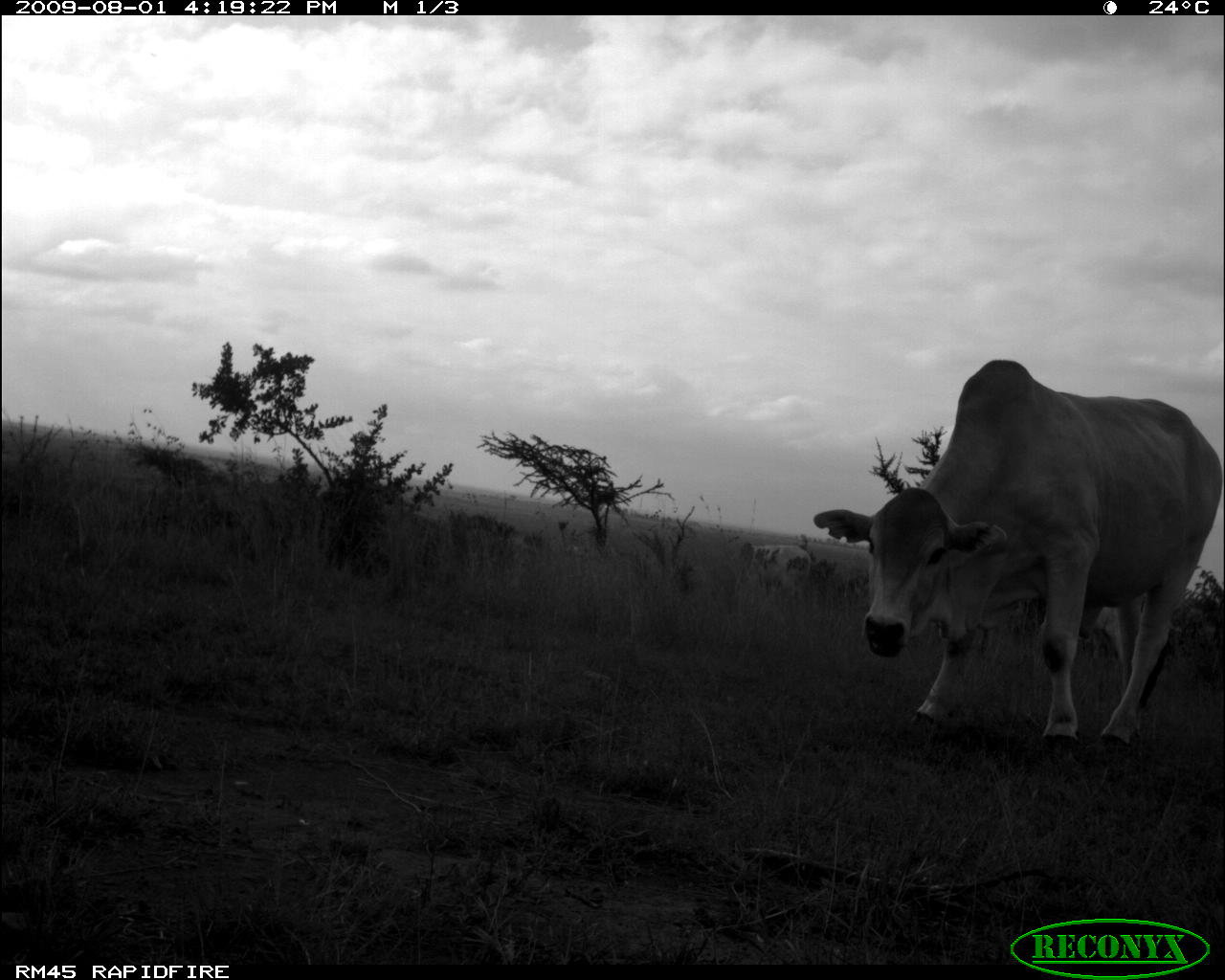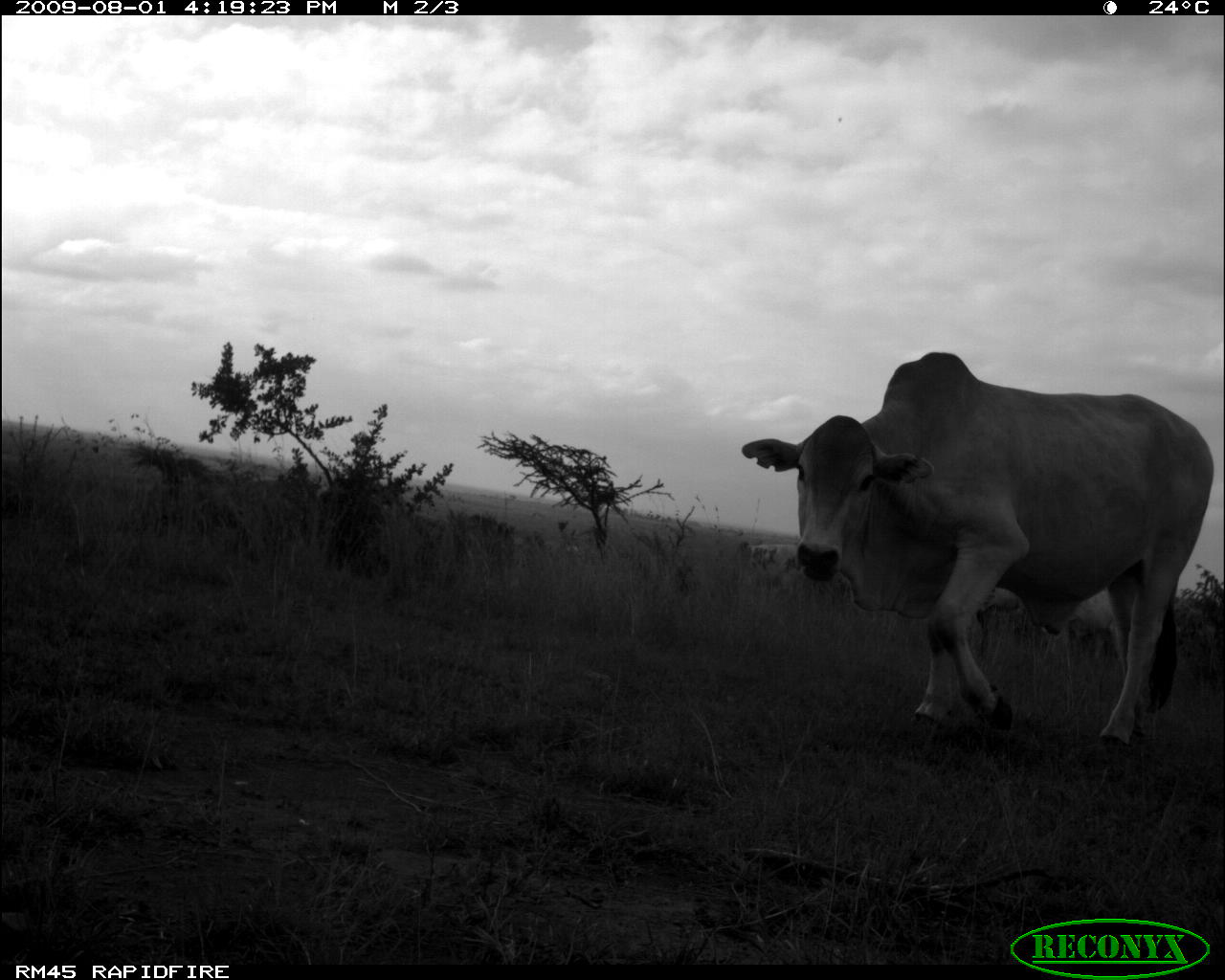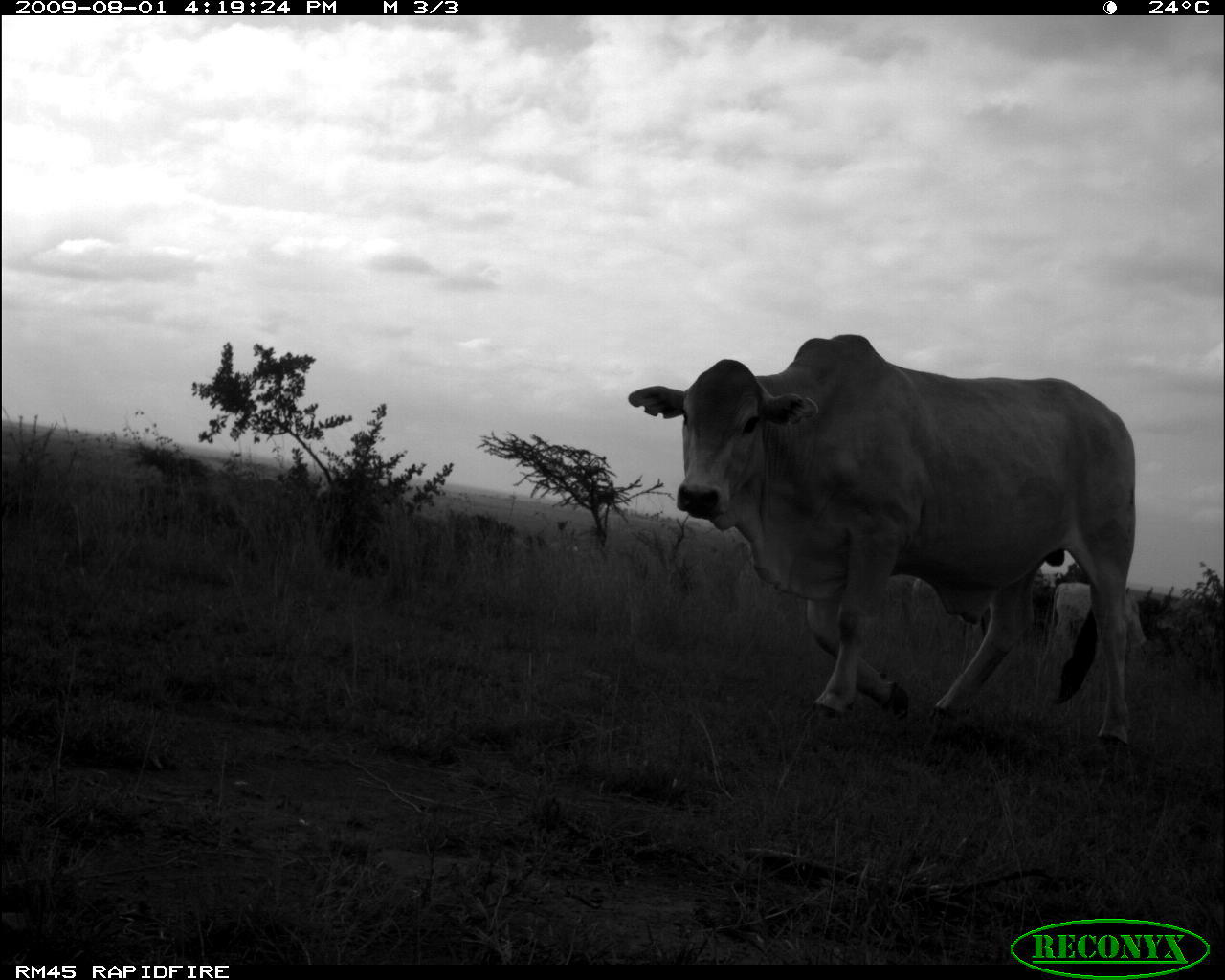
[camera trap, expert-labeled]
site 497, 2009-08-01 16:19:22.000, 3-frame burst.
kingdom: Animalia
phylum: Chordata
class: Mammalia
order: Artiodactyla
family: Bovidae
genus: Tragelaphus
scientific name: Tragelaphus oryx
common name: eland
Tragelaphus oryx (eland), count 2.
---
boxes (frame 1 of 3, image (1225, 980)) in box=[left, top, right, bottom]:
tragelaphus oryx: box=[812, 357, 1222, 741]; box=[737, 541, 811, 595]; box=[1092, 604, 1124, 664]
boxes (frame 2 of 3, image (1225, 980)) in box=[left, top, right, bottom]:
tragelaphus oryx: box=[738, 349, 1225, 746]; box=[1071, 593, 1125, 670]; box=[735, 539, 809, 587]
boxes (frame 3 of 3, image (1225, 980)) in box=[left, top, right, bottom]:
tragelaphus oryx: box=[627, 333, 1139, 748]; box=[1051, 581, 1145, 652]